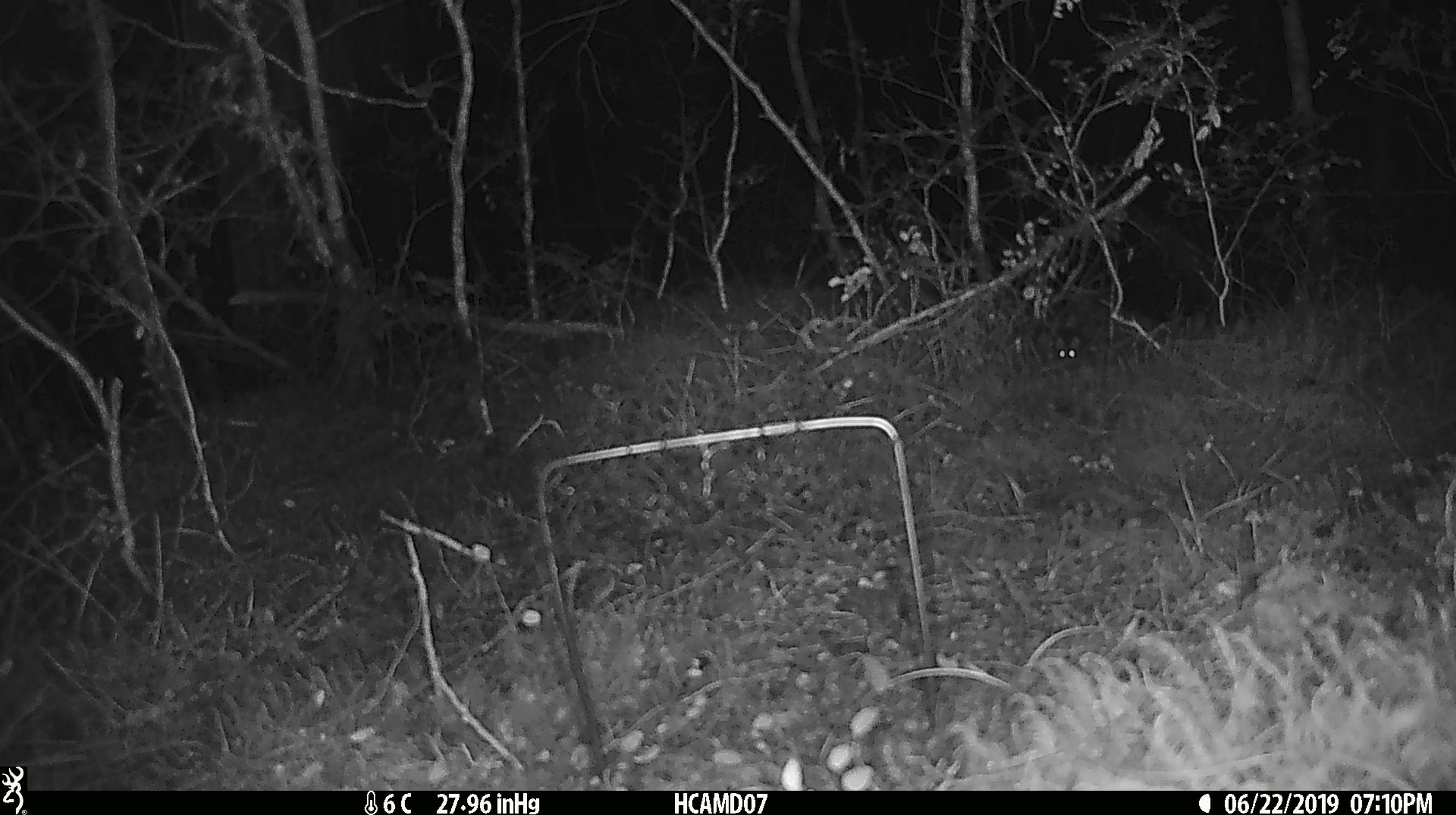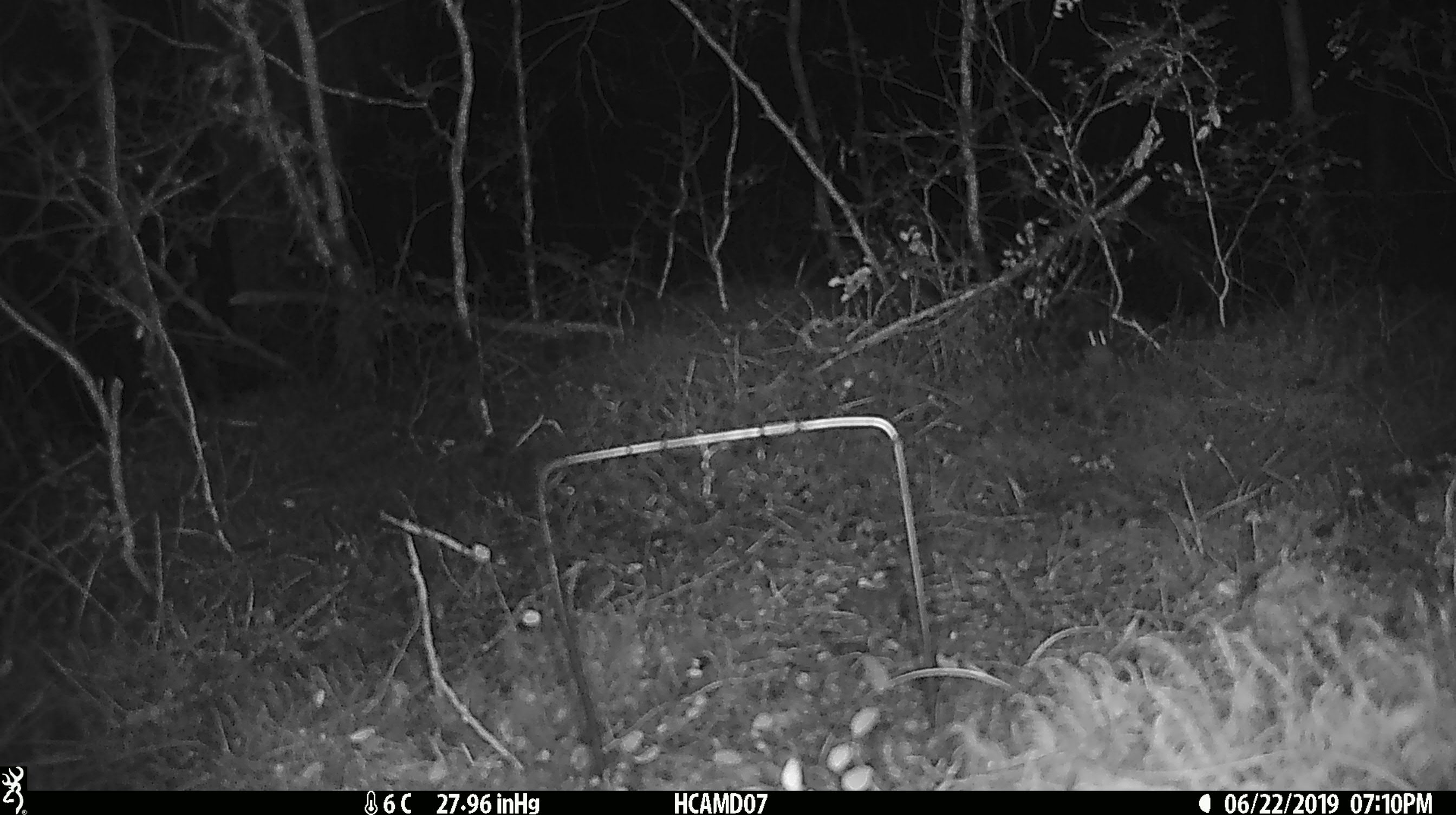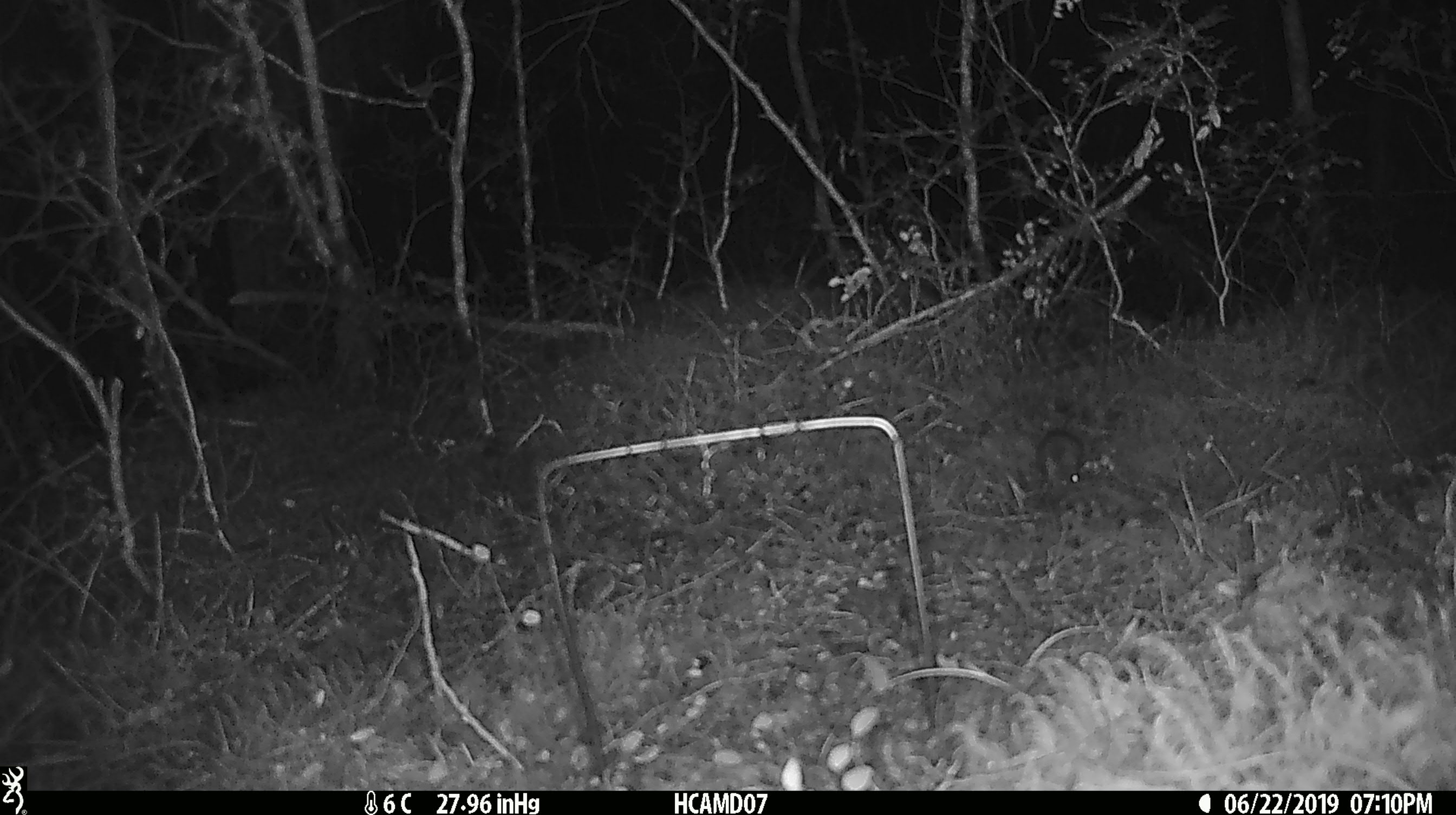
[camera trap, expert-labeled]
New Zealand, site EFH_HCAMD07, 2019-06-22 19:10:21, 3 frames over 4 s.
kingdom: Animalia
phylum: Chordata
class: Mammalia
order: Rodentia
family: Muridae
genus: Rattus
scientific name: Rattus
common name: rat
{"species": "rat (Rattus)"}